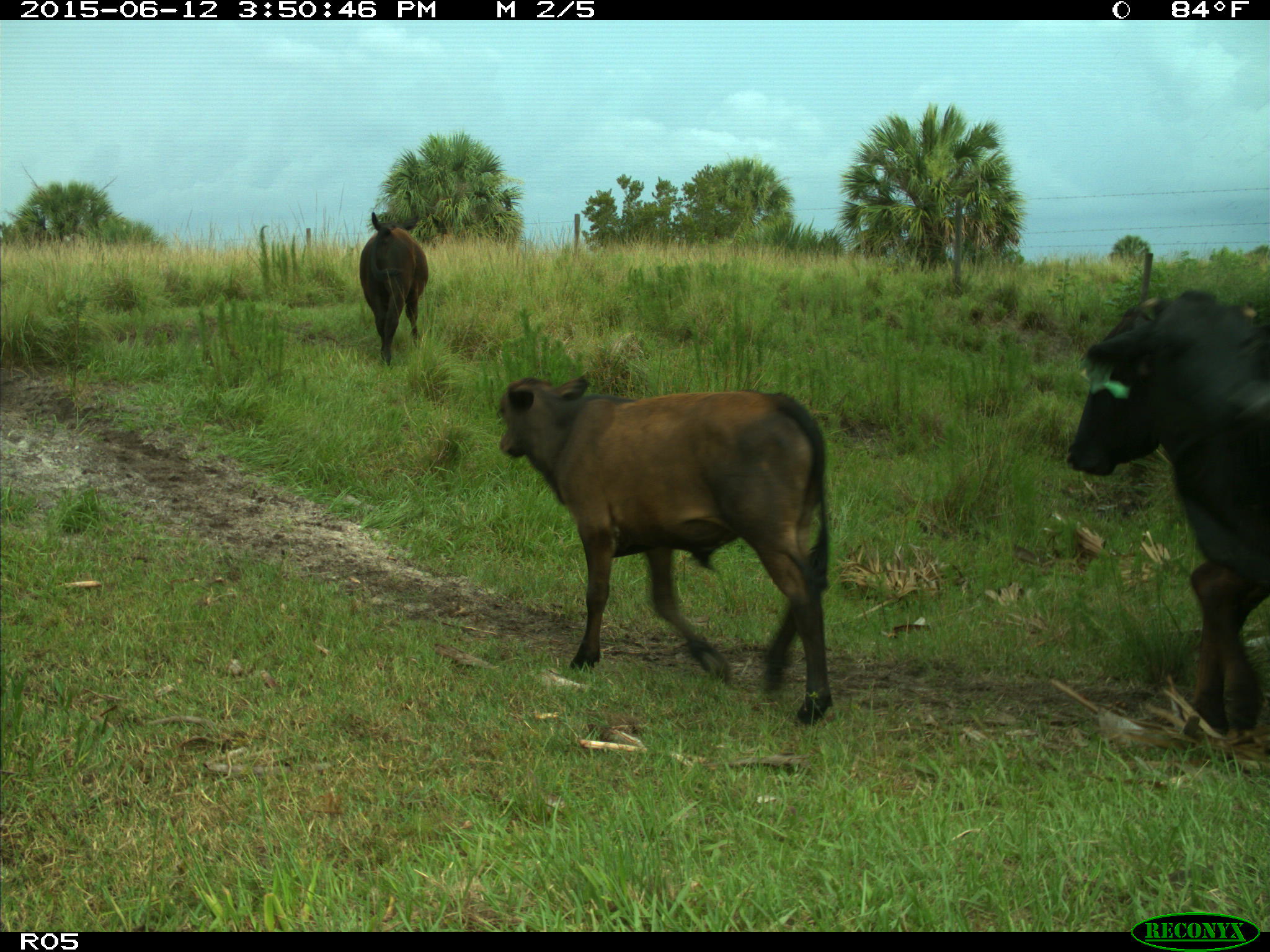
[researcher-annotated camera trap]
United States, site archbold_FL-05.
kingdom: Animalia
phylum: Chordata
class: Mammalia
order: Artiodactyla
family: Bovidae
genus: Bos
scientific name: Bos taurus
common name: domestic cow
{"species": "Bos taurus (domestic cow)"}